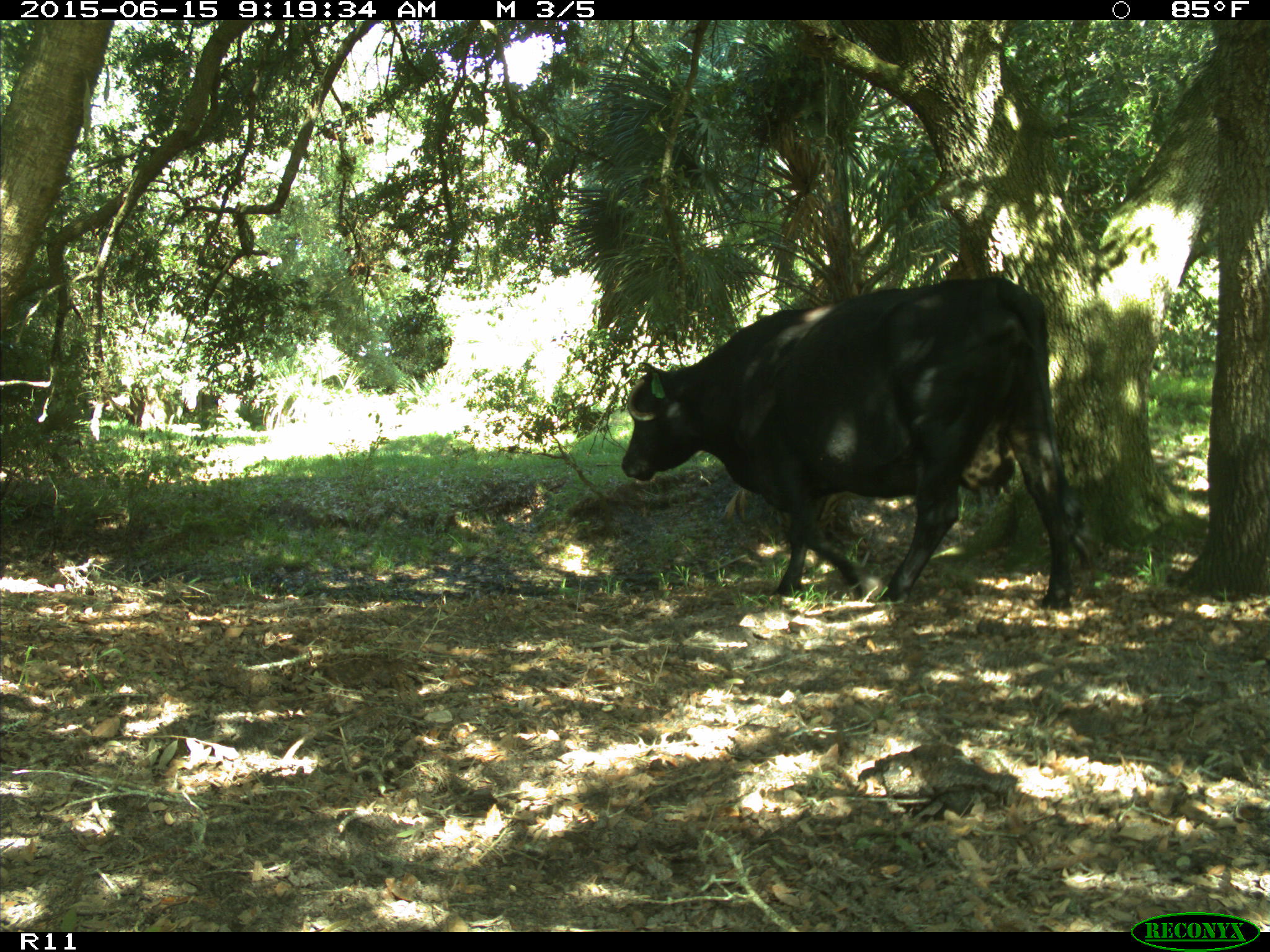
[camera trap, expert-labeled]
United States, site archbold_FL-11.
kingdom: Animalia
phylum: Chordata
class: Mammalia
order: Artiodactyla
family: Bovidae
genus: Bos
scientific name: Bos taurus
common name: domestic cow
Bos taurus (domestic cow).